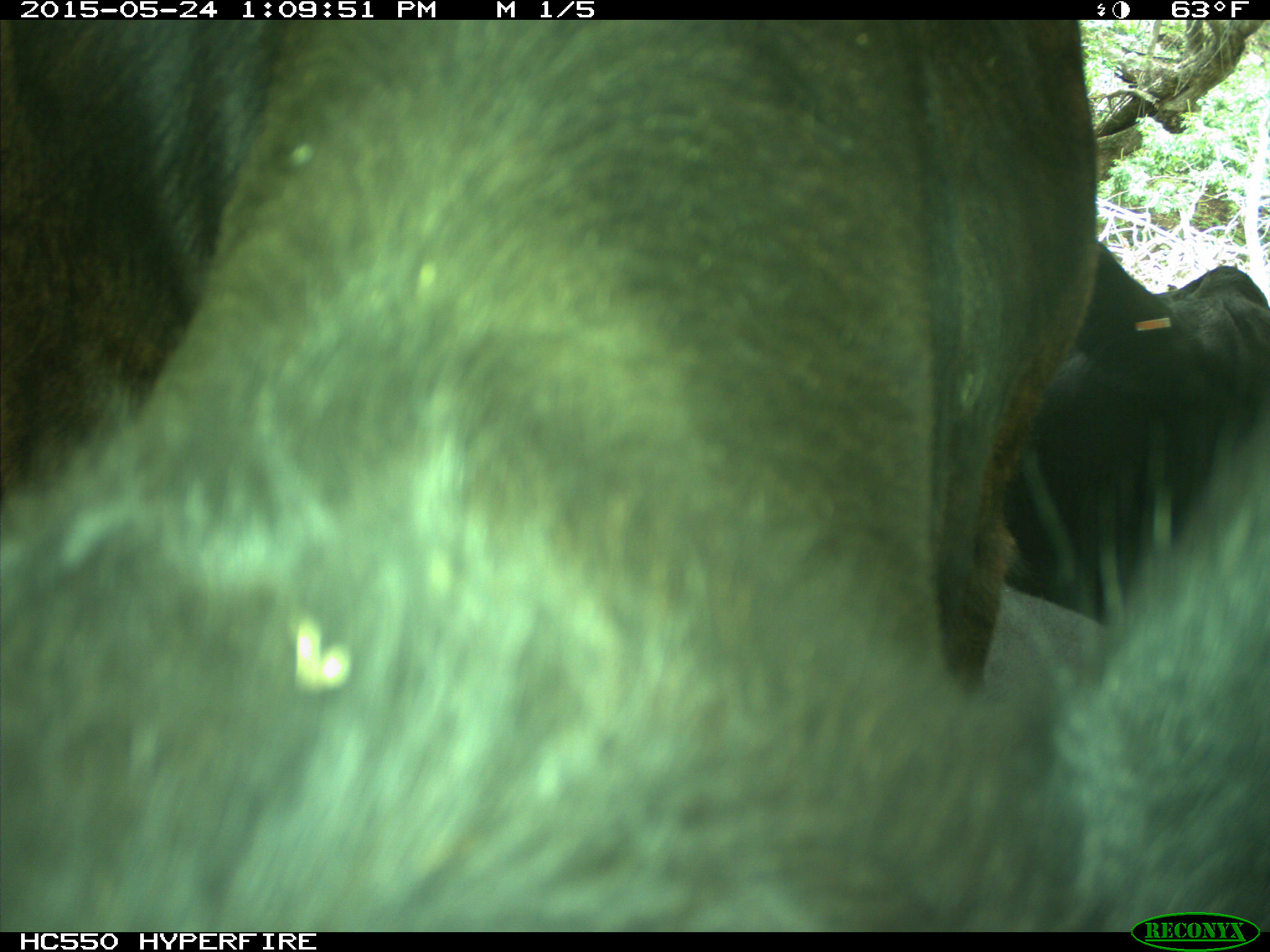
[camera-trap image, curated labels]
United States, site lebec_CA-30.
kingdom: Animalia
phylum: Chordata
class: Mammalia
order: Artiodactyla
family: Bovidae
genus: Bos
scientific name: Bos taurus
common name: domestic cow